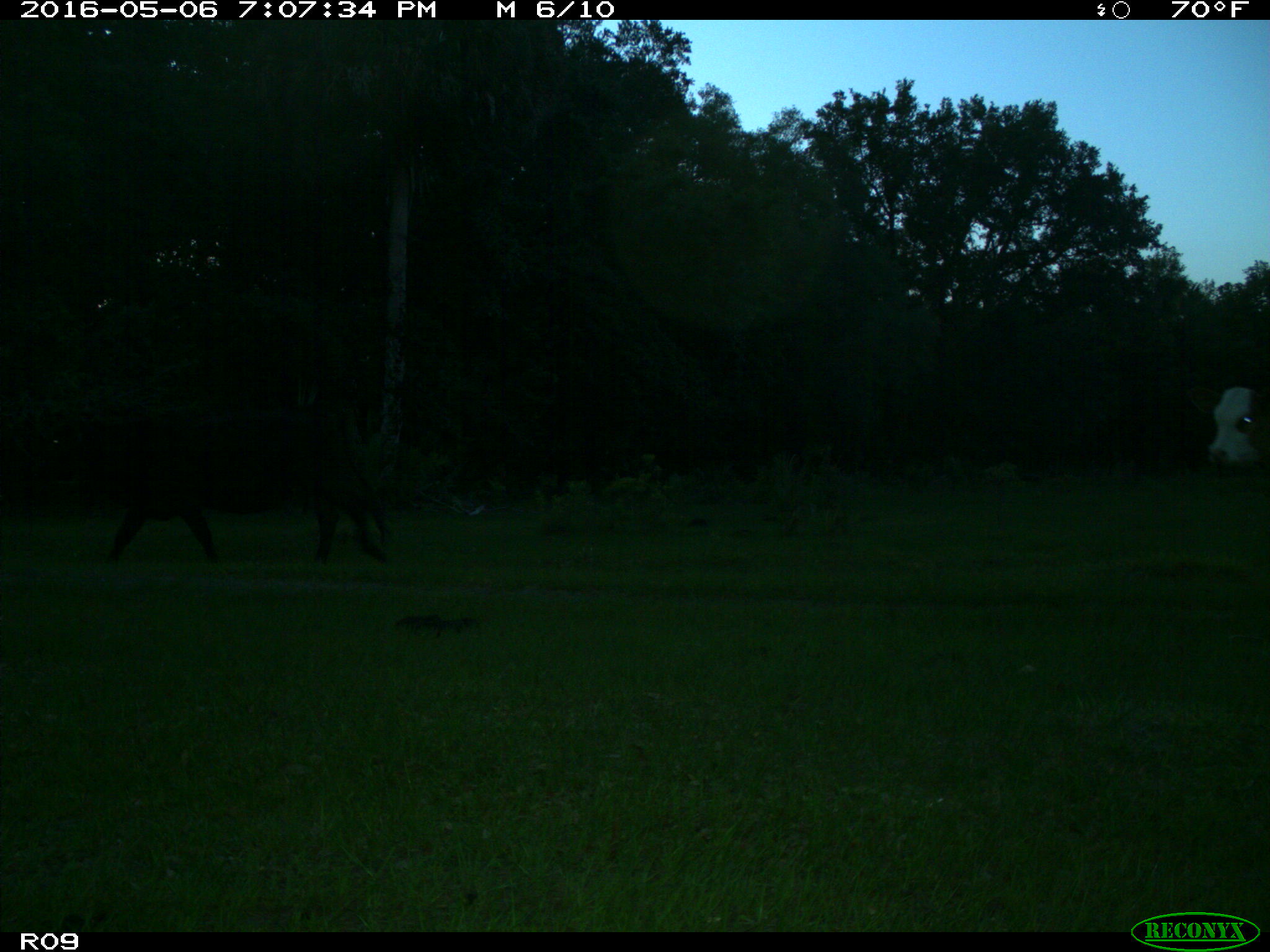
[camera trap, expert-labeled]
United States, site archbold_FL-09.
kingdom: Animalia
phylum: Chordata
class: Mammalia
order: Artiodactyla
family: Bovidae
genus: Bos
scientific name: Bos taurus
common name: domestic cow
Bos taurus (domestic cow).